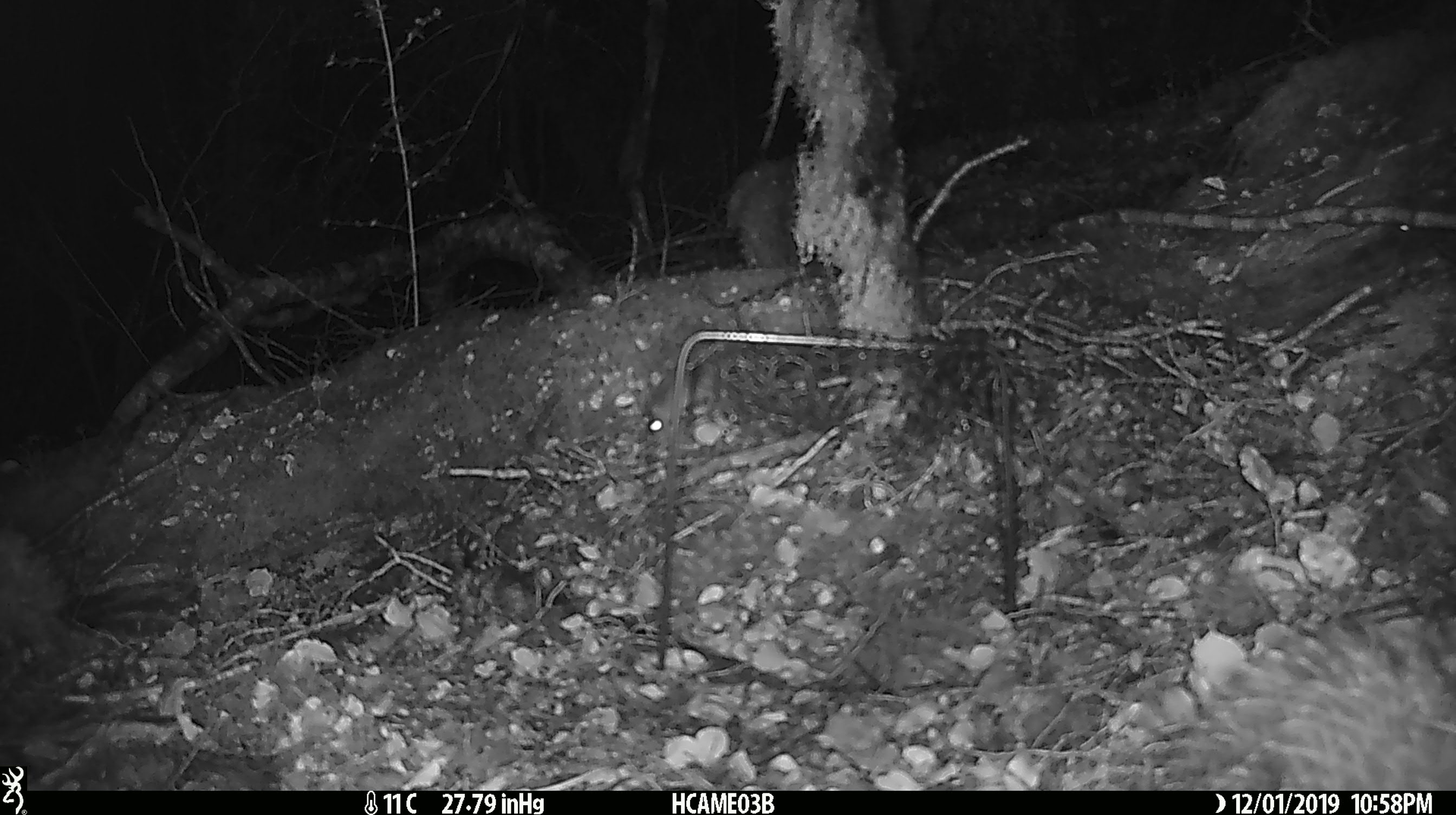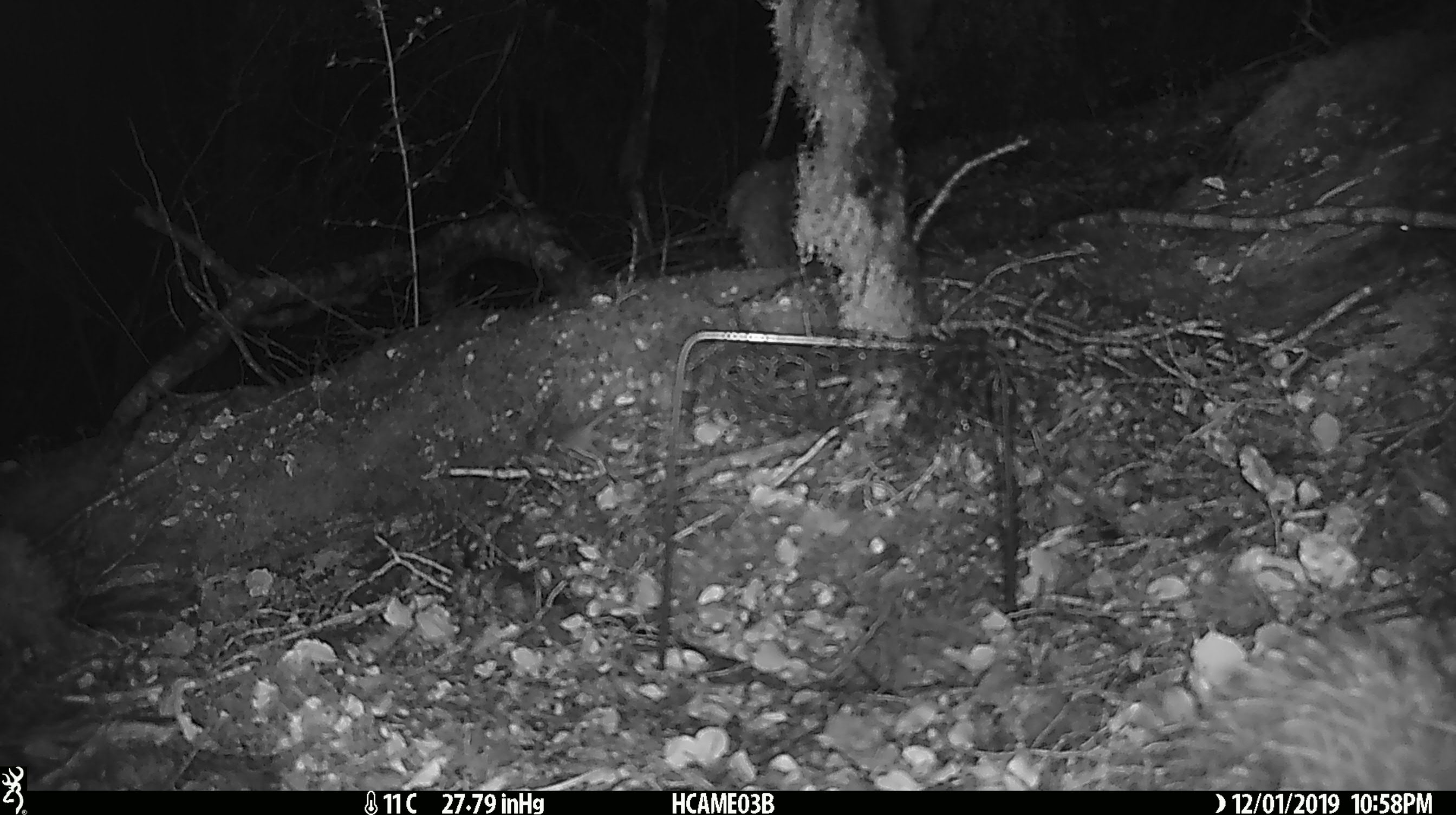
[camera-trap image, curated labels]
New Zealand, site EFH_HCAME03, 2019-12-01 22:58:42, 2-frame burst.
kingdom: Animalia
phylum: Chordata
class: Mammalia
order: Rodentia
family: Muridae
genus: Mus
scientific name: Mus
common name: mouse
Mouse (Mus).